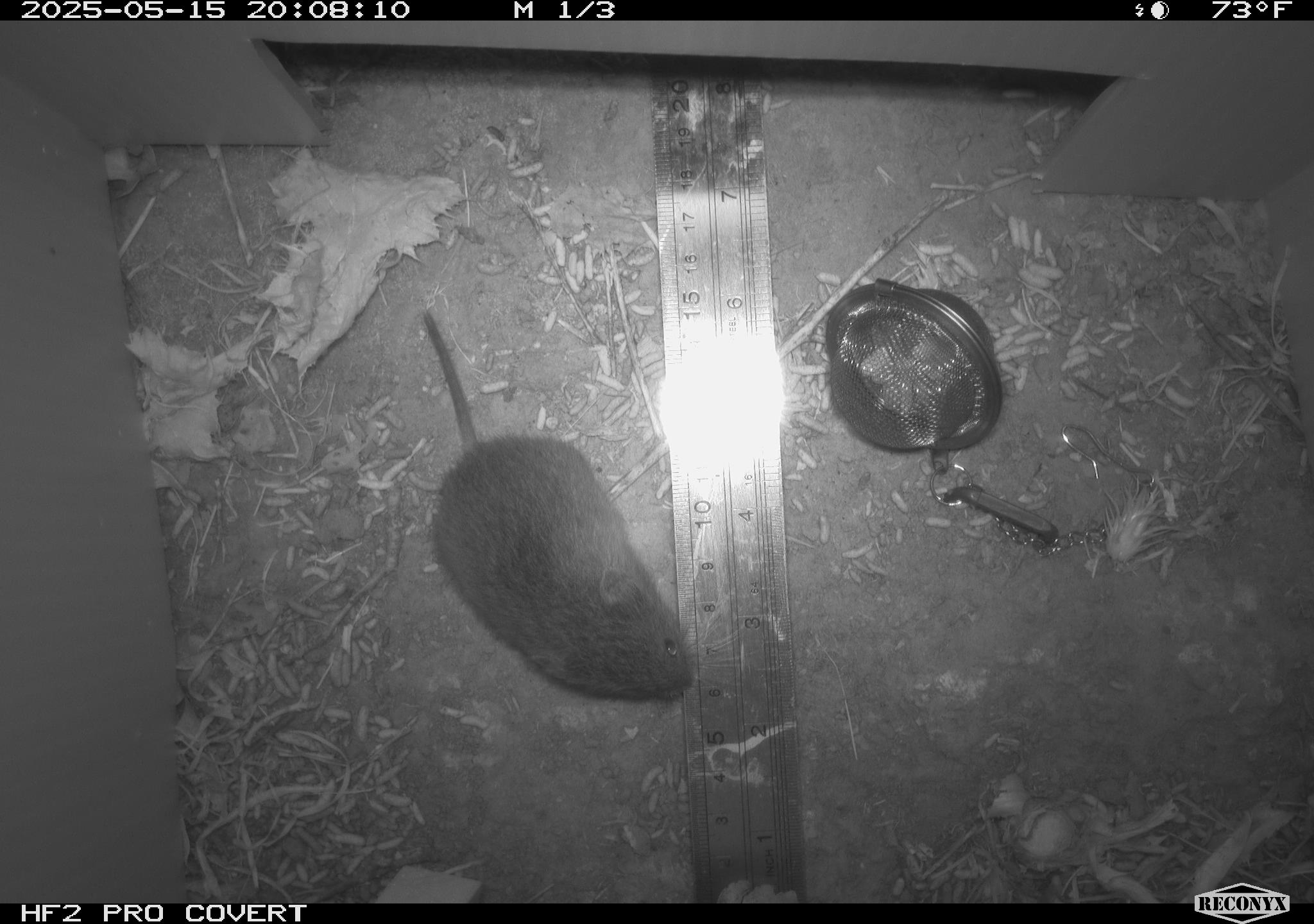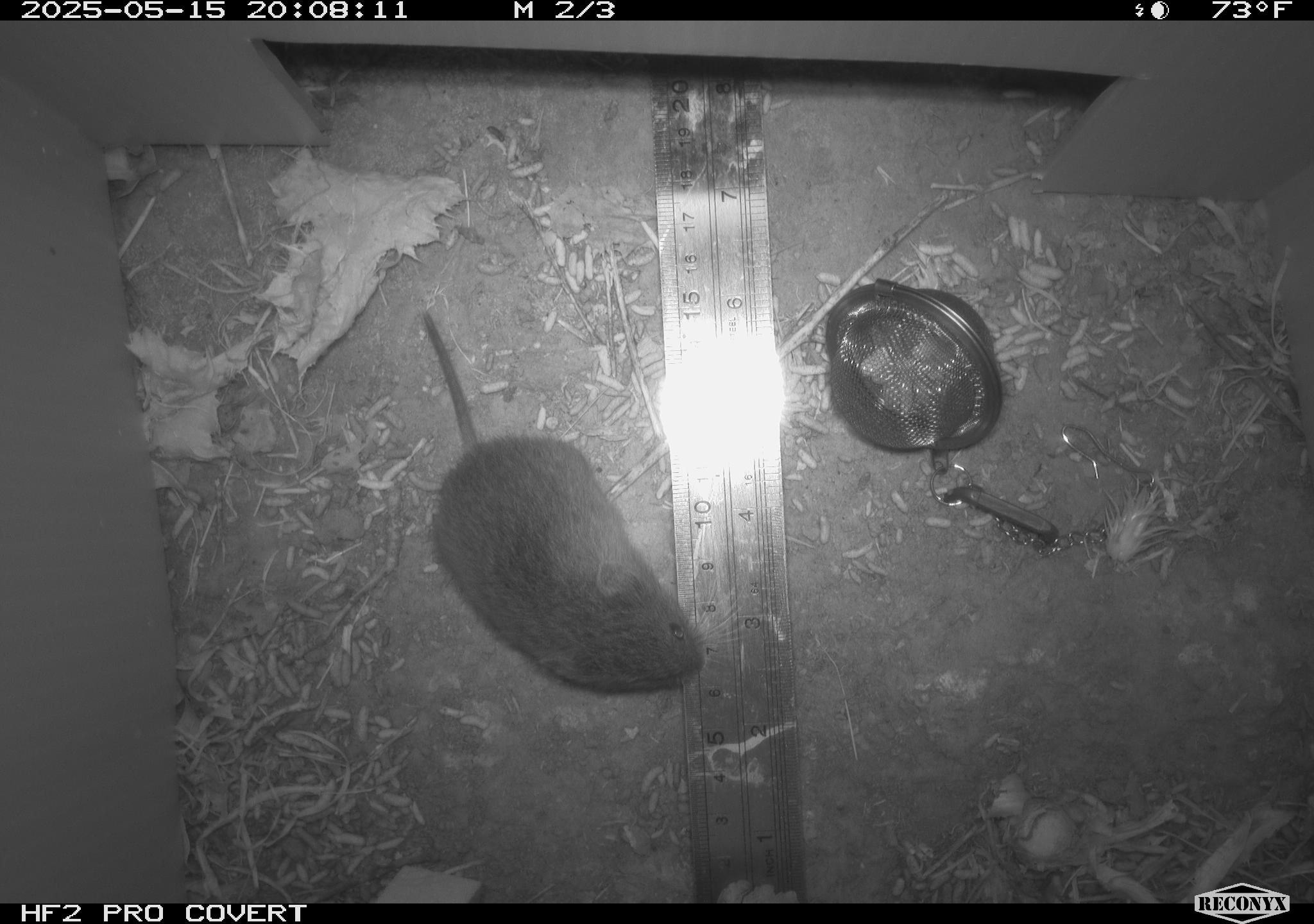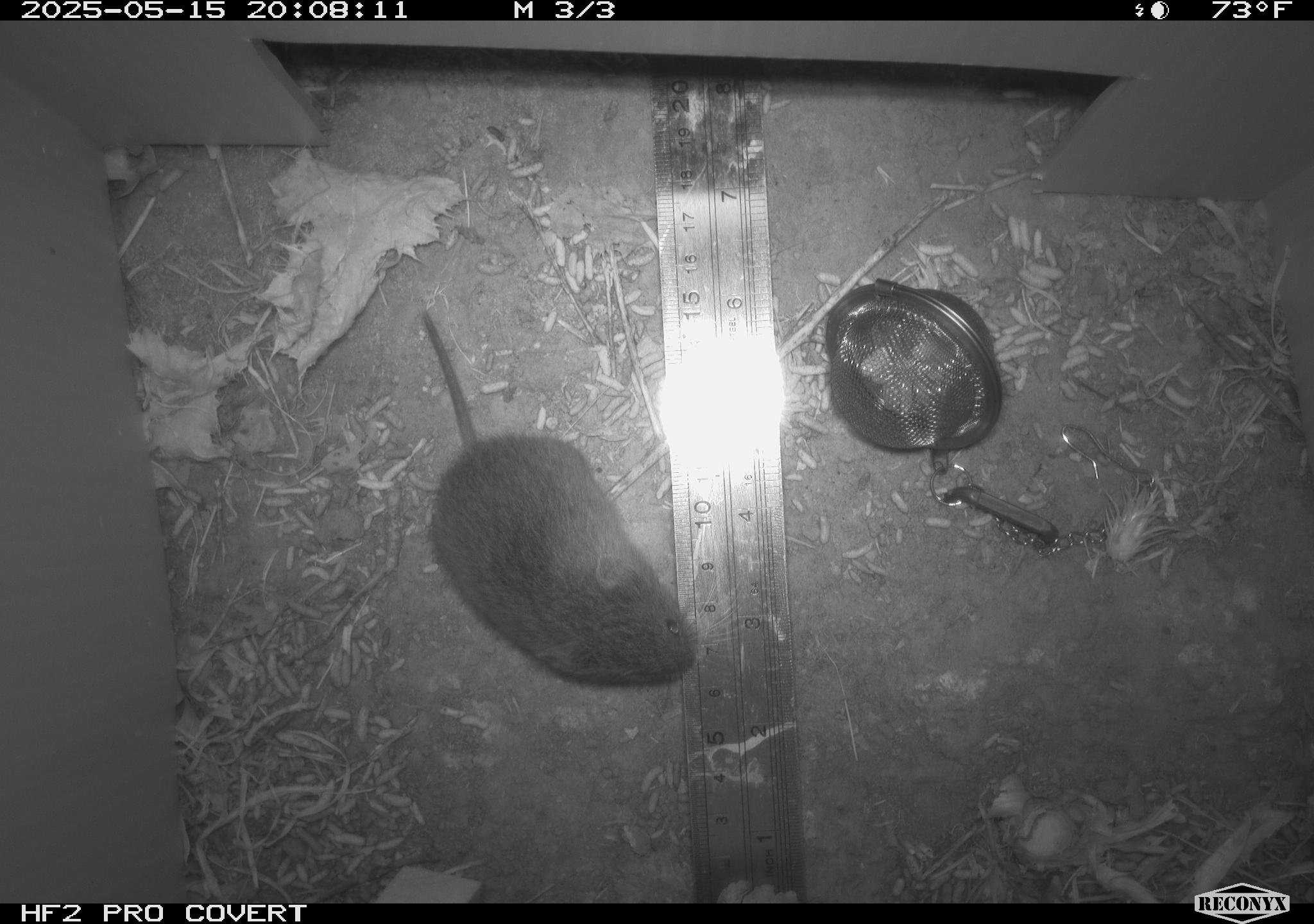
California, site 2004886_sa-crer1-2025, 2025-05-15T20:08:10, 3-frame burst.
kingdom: Animalia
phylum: Chordata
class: Mammalia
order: Rodentia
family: Cricetidae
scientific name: Arvicolinae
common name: voles, lemmings, and muskrats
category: arvicolinae subfamily